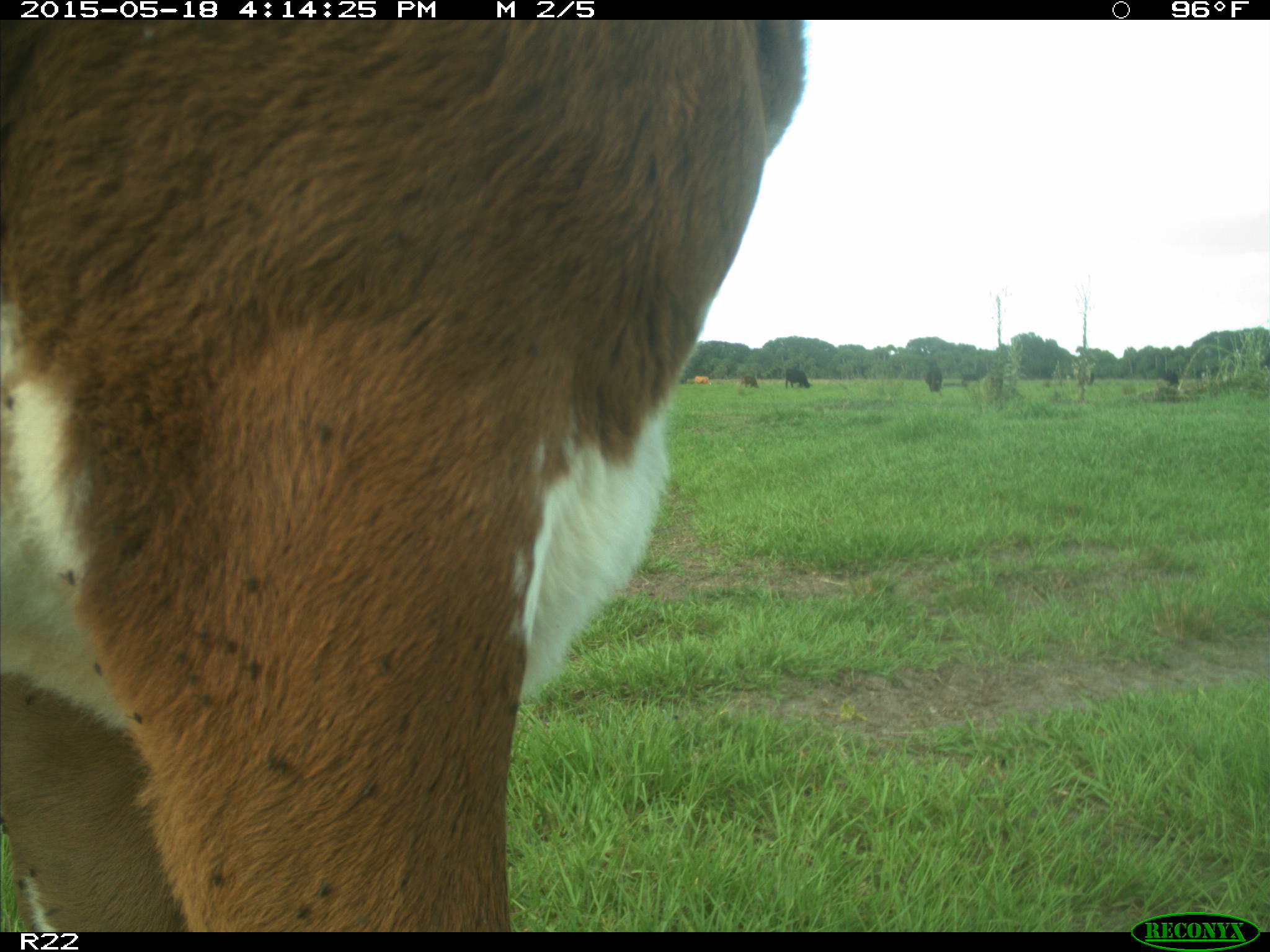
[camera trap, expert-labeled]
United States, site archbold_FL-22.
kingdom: Animalia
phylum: Chordata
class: Mammalia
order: Artiodactyla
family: Bovidae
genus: Bos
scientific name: Bos taurus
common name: domestic cow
Bos taurus (domestic cow).